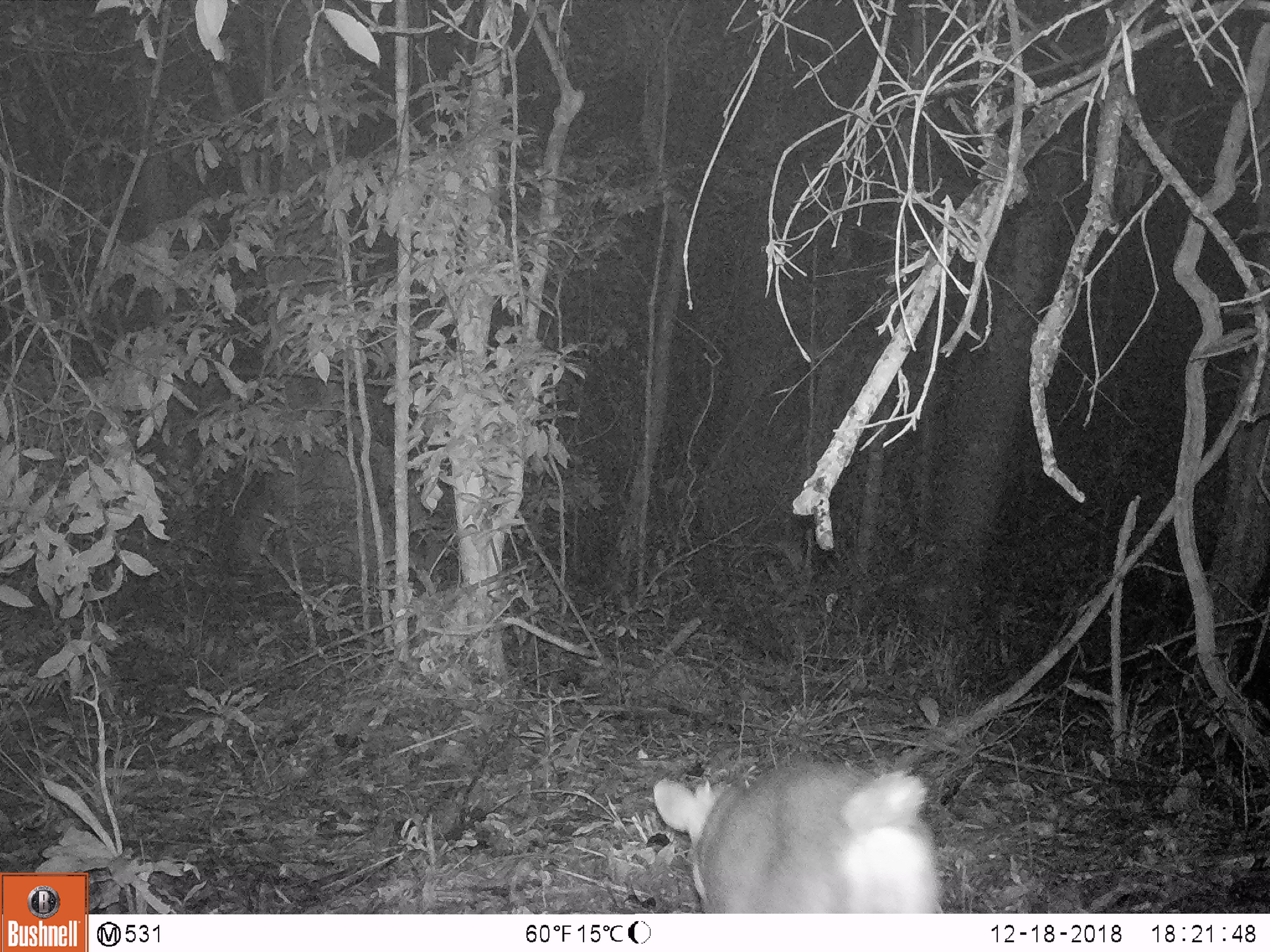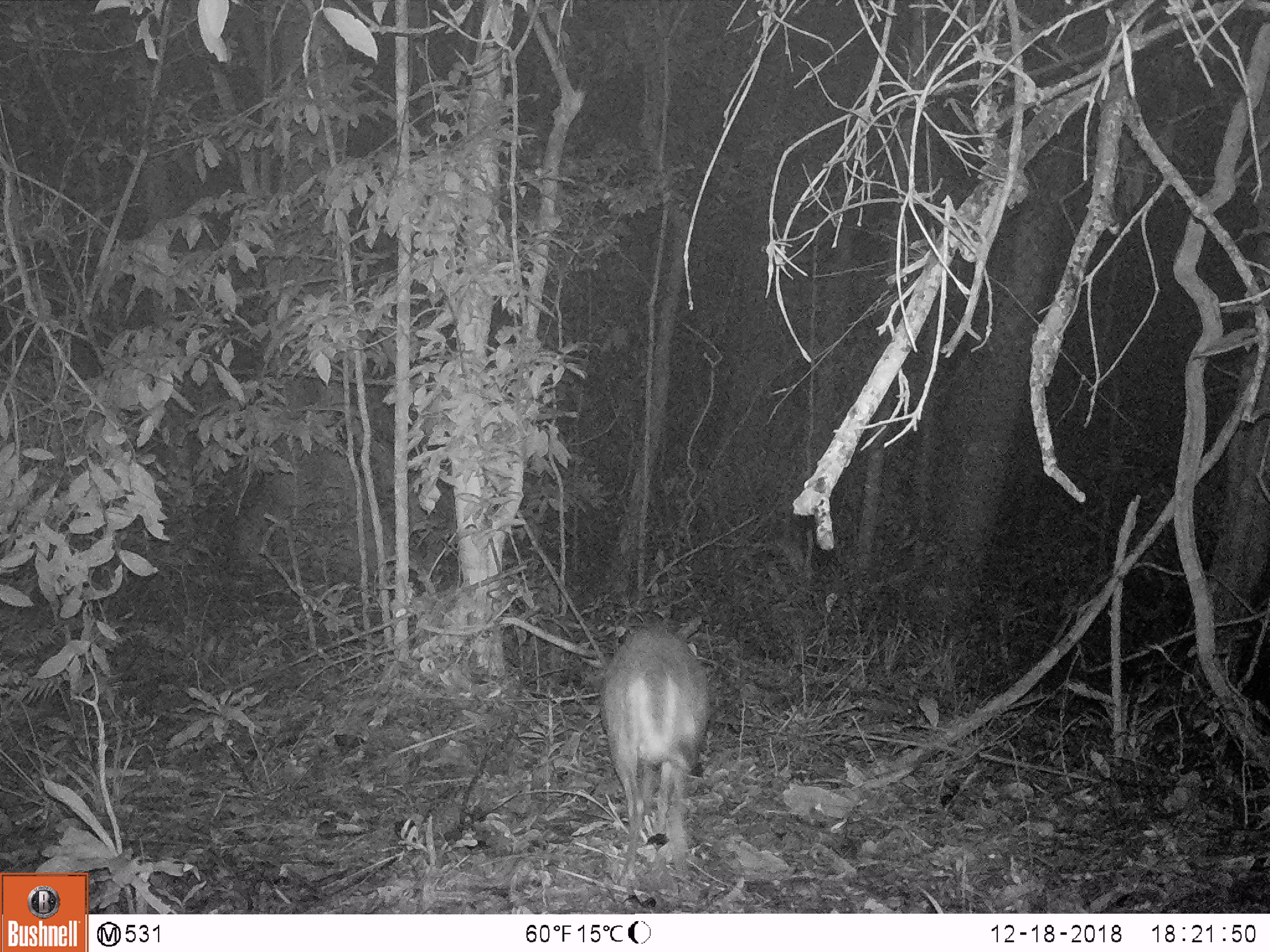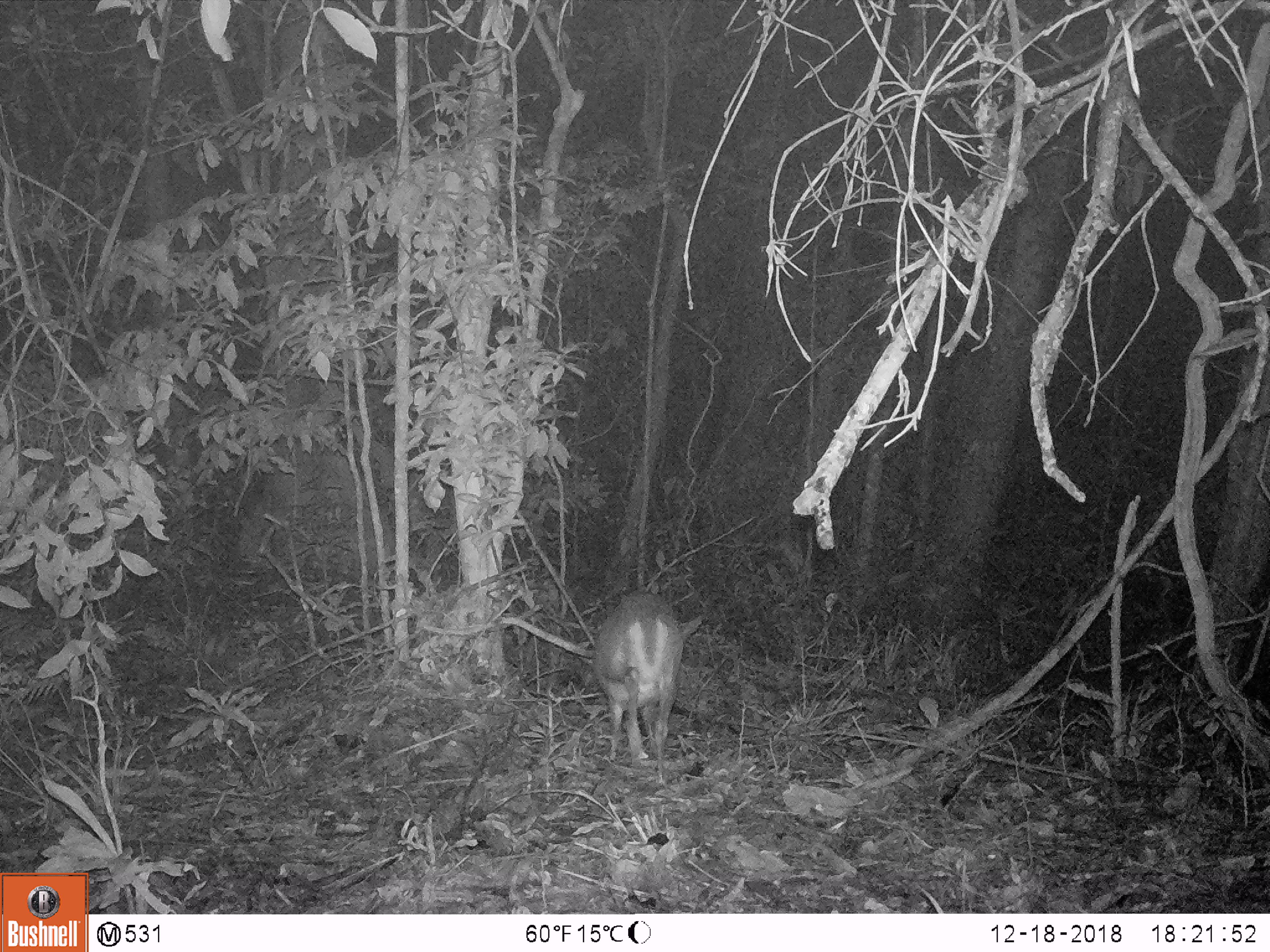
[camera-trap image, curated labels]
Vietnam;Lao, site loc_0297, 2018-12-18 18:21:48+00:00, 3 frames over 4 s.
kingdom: Animalia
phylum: Chordata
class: Mammalia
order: Artiodactyla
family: Cervidae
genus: Muntiacus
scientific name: Muntiacus rooseveltorum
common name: roosevelt's muntjac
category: roosevelts muntjac group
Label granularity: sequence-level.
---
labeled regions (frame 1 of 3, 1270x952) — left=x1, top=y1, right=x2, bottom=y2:
roosevelts muntjac group: left=653, top=761, right=944, bottom=913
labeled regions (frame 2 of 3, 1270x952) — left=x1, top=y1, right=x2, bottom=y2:
roosevelts muntjac group: left=600, top=623, right=712, bottom=885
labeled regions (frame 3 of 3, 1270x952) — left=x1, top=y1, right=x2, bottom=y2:
roosevelts muntjac group: left=592, top=590, right=685, bottom=783